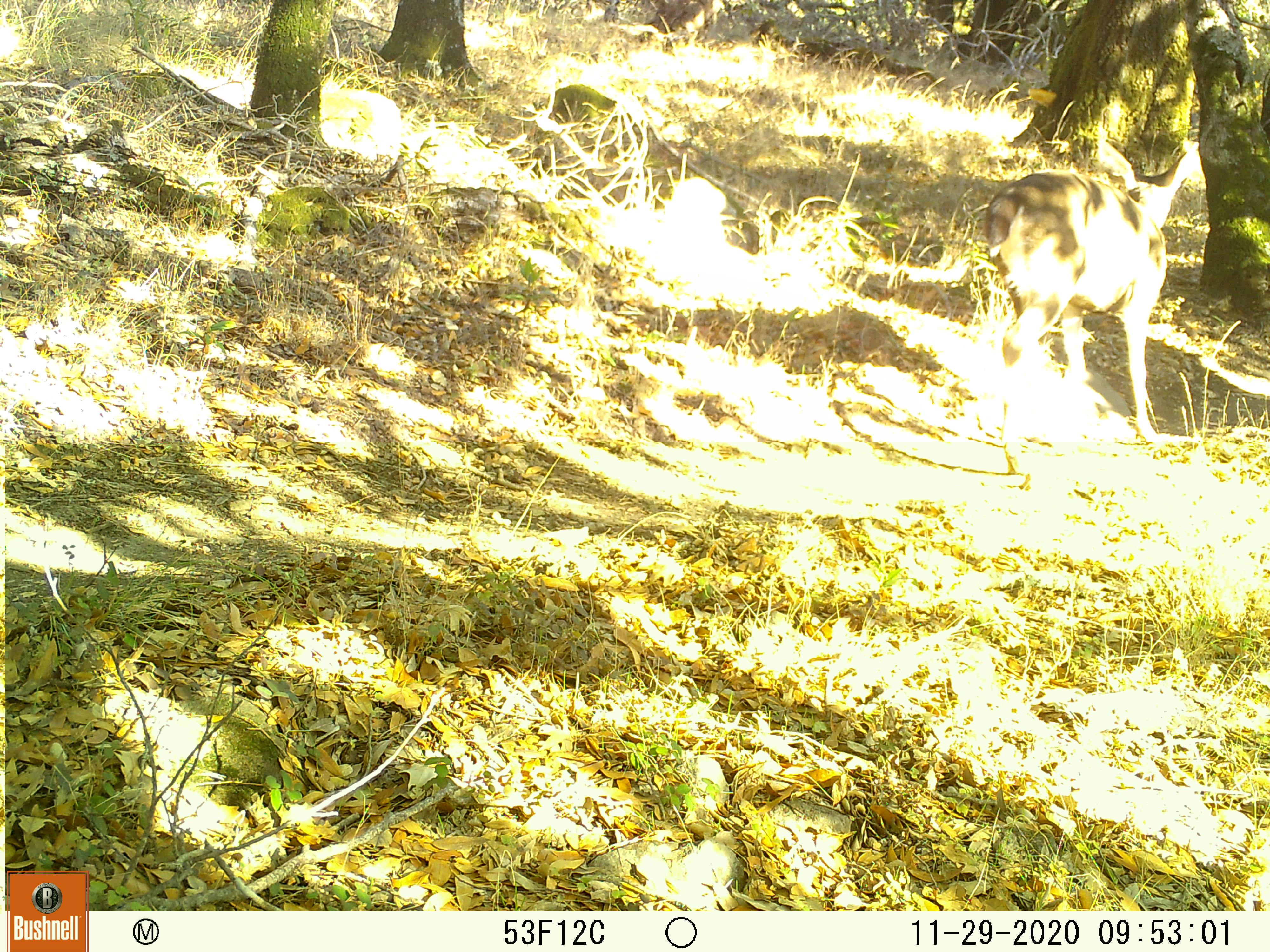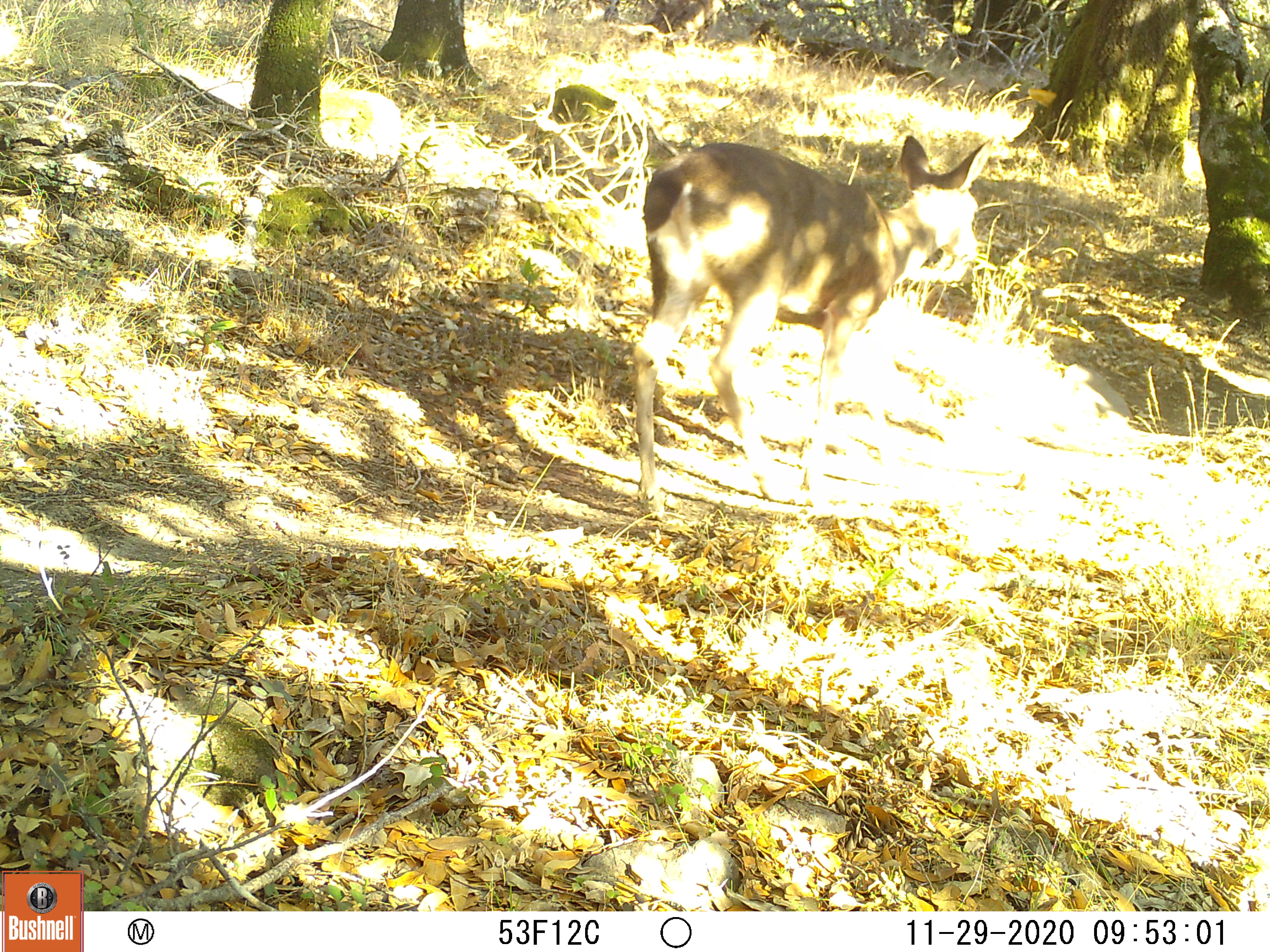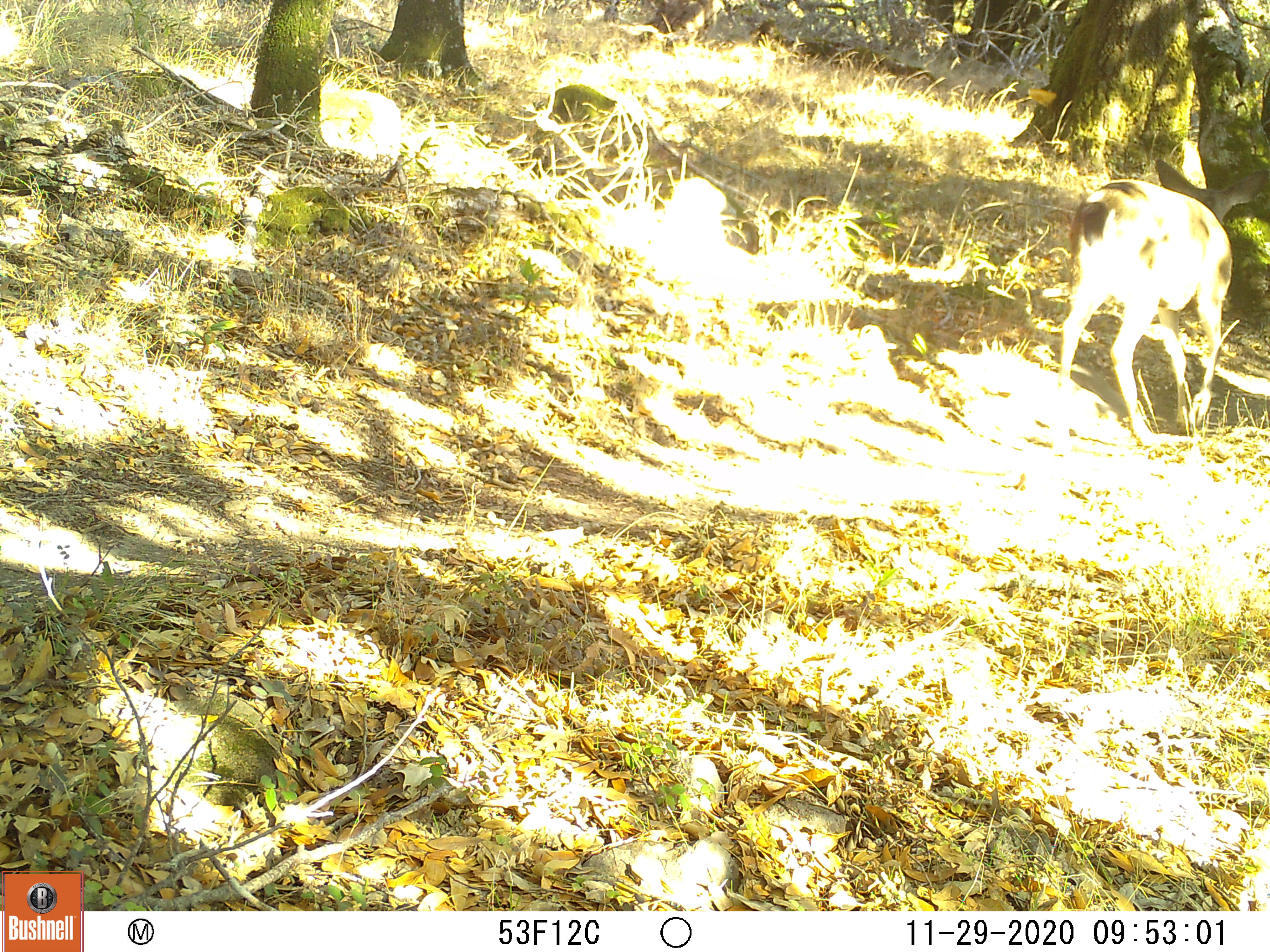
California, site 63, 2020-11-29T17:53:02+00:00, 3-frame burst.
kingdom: Animalia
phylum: Chordata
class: Mammalia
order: Artiodactyla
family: Cervidae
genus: Odocoileus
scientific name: Odocoileus hemionus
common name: mule deer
Mule deer (Odocoileus hemionus).